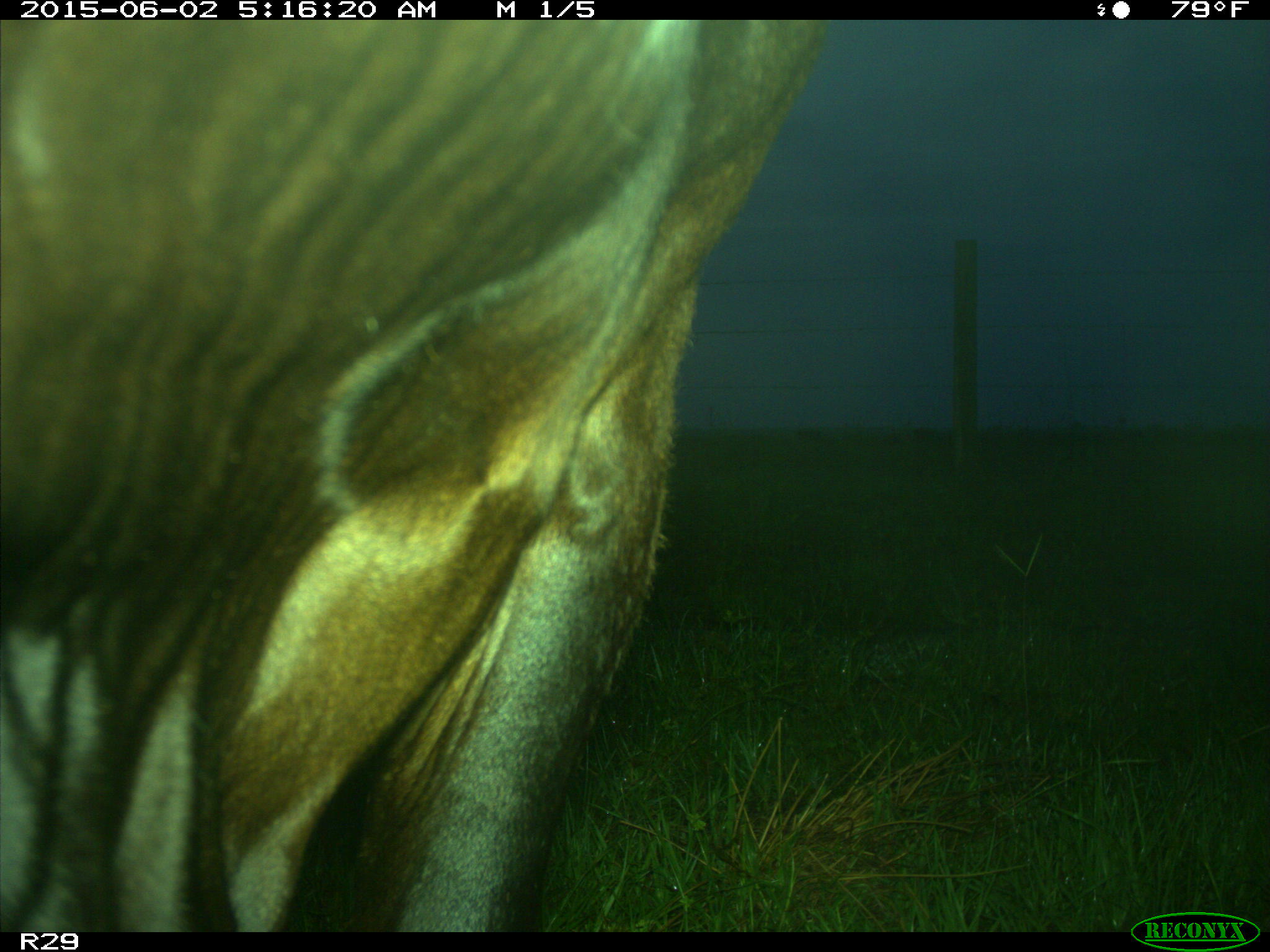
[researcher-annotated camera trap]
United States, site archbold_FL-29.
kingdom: Animalia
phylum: Chordata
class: Mammalia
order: Artiodactyla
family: Bovidae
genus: Bos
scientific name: Bos taurus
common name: domestic cow